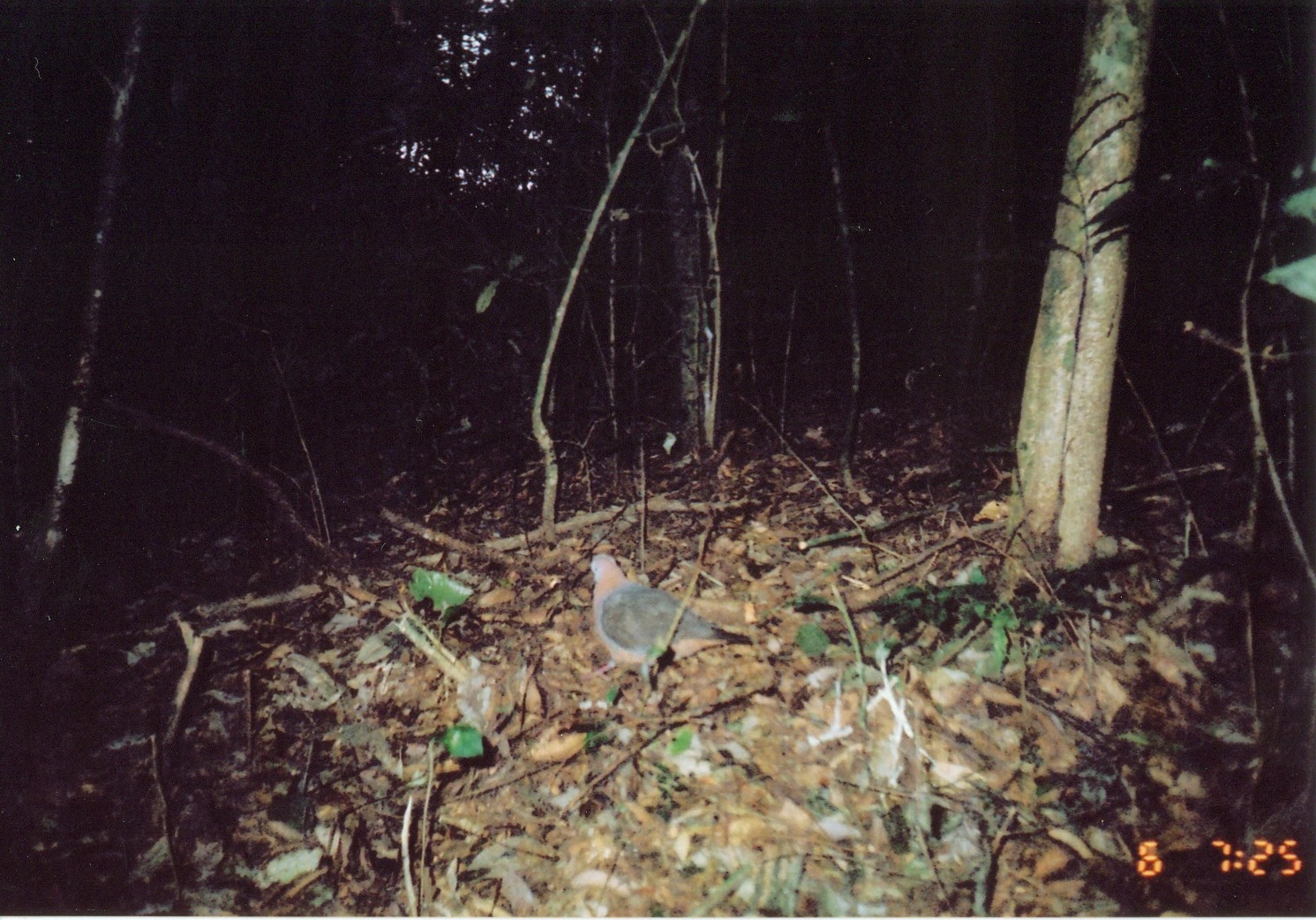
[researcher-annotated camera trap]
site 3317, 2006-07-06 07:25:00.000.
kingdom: Animalia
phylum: Chordata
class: Aves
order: Columbiformes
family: Columbidae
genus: Columba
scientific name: Columba larvata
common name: lemon dove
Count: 1.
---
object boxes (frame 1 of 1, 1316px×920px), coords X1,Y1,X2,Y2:
columba larvata: 590,552,755,695